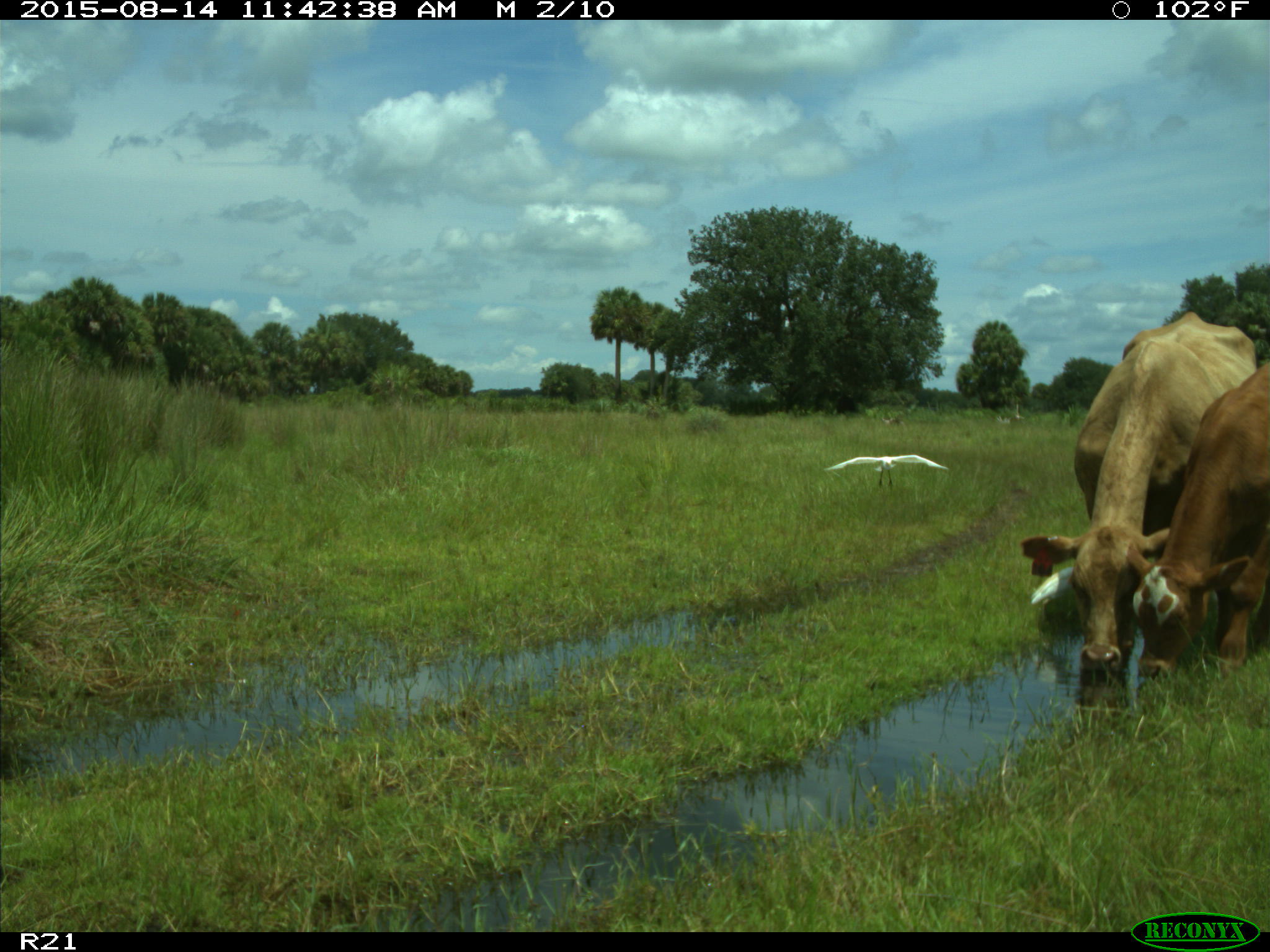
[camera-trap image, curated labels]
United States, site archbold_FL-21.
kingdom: Animalia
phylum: Chordata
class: Mammalia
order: Artiodactyla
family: Bovidae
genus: Bos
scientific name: Bos taurus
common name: domestic cow